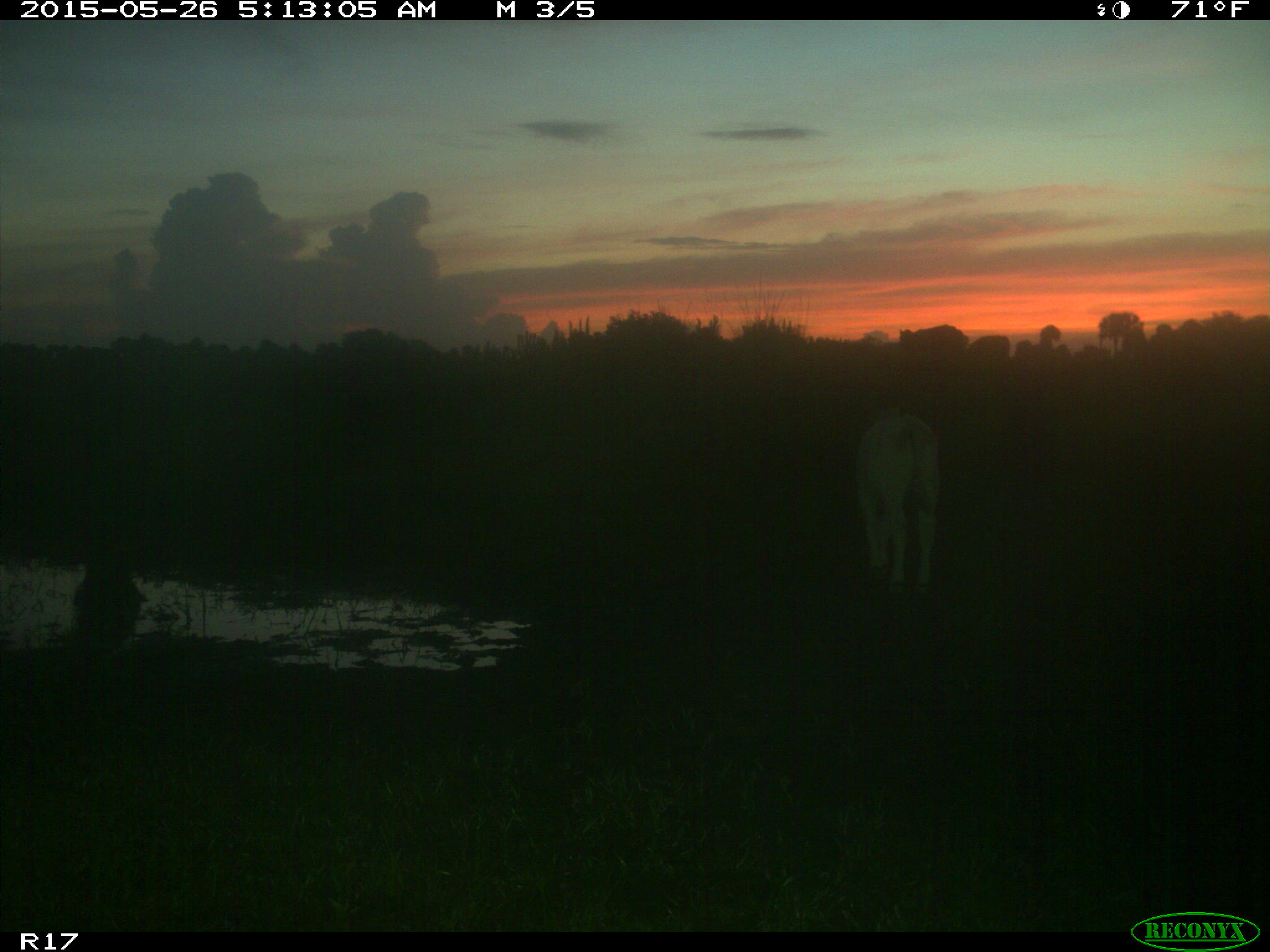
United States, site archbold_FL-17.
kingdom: Animalia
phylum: Chordata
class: Mammalia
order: Artiodactyla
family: Bovidae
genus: Bos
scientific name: Bos taurus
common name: domestic cow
Bos taurus (domestic cow).